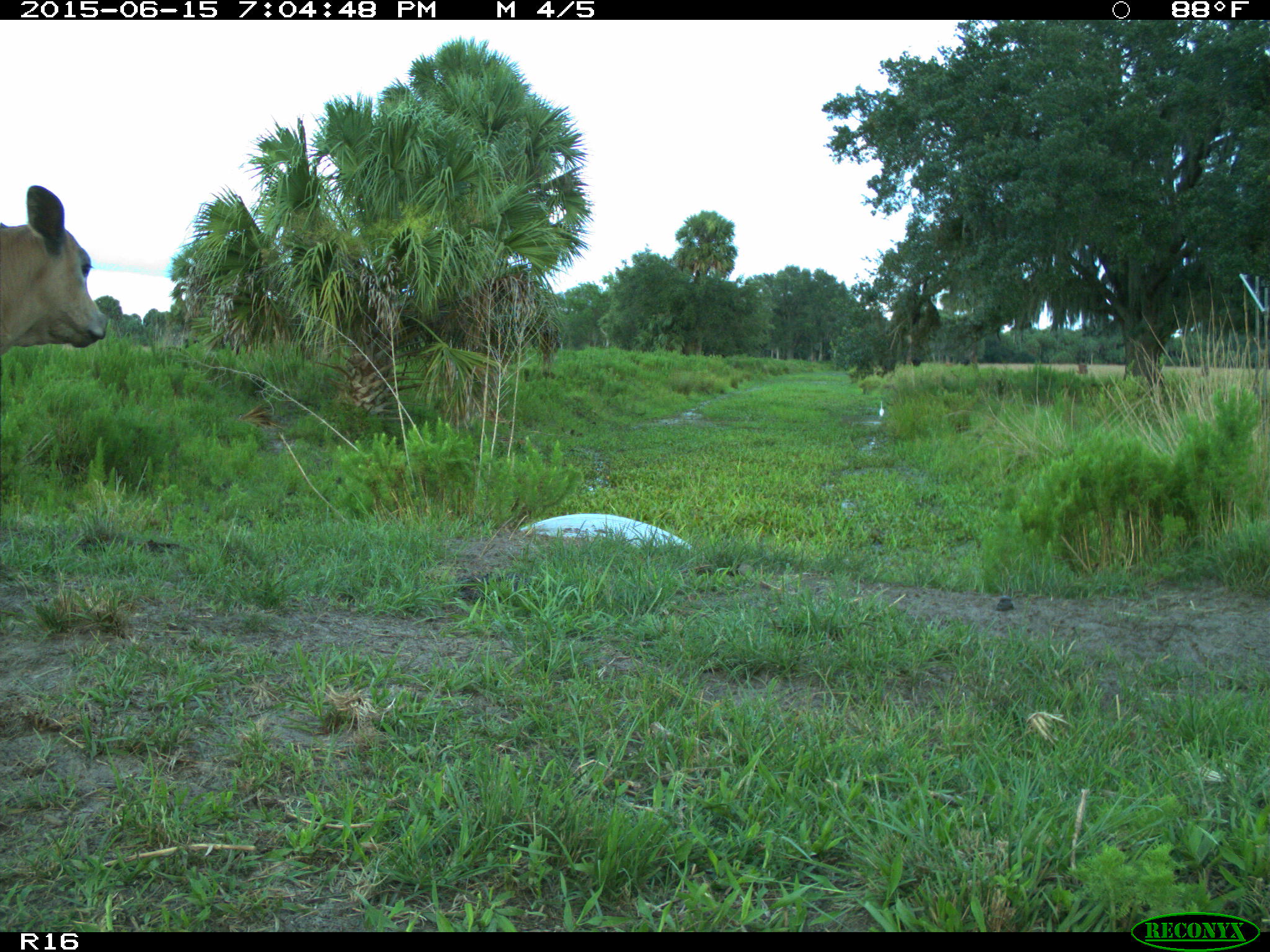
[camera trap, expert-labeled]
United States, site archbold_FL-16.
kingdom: Animalia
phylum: Chordata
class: Mammalia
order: Artiodactyla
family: Bovidae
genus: Bos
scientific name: Bos taurus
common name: domestic cow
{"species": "Bos taurus (domestic cow)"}